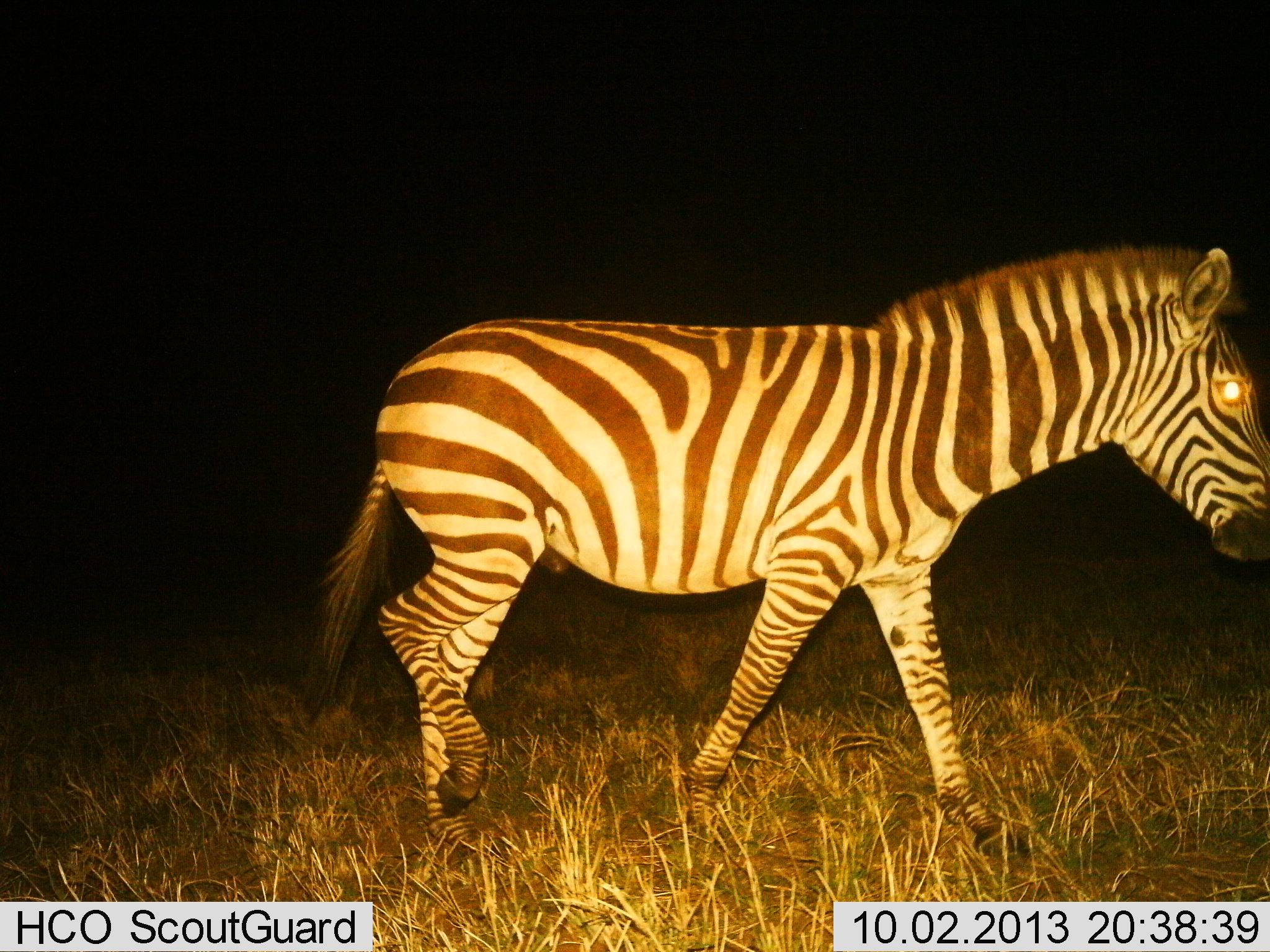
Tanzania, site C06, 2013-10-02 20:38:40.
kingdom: Animalia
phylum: Chordata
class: Mammalia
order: Perissodactyla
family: Equidae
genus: Equus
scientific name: Equus quagga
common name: plains zebra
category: zebra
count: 1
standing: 9%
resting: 0%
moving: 100%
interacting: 0%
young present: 0%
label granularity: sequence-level